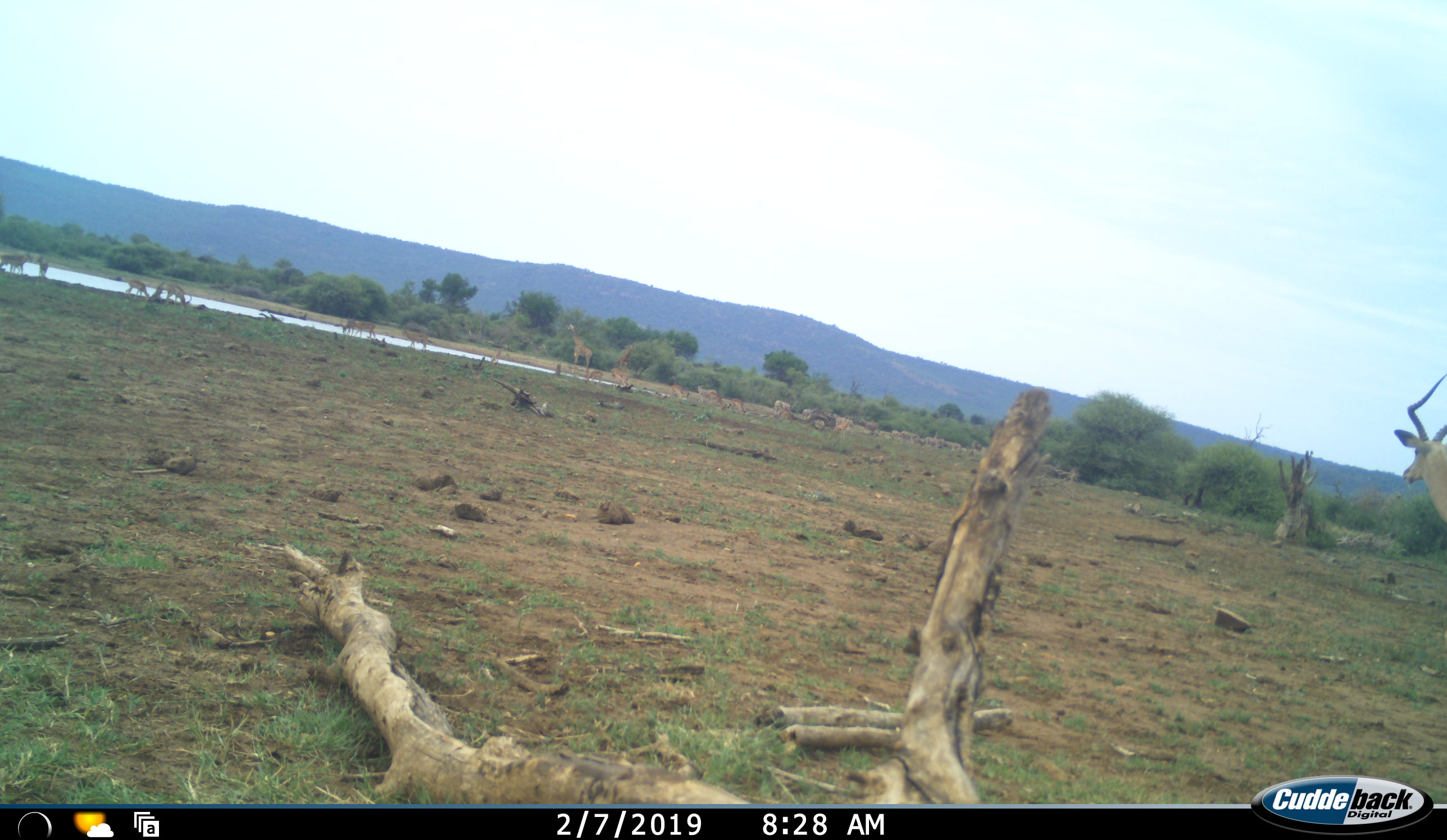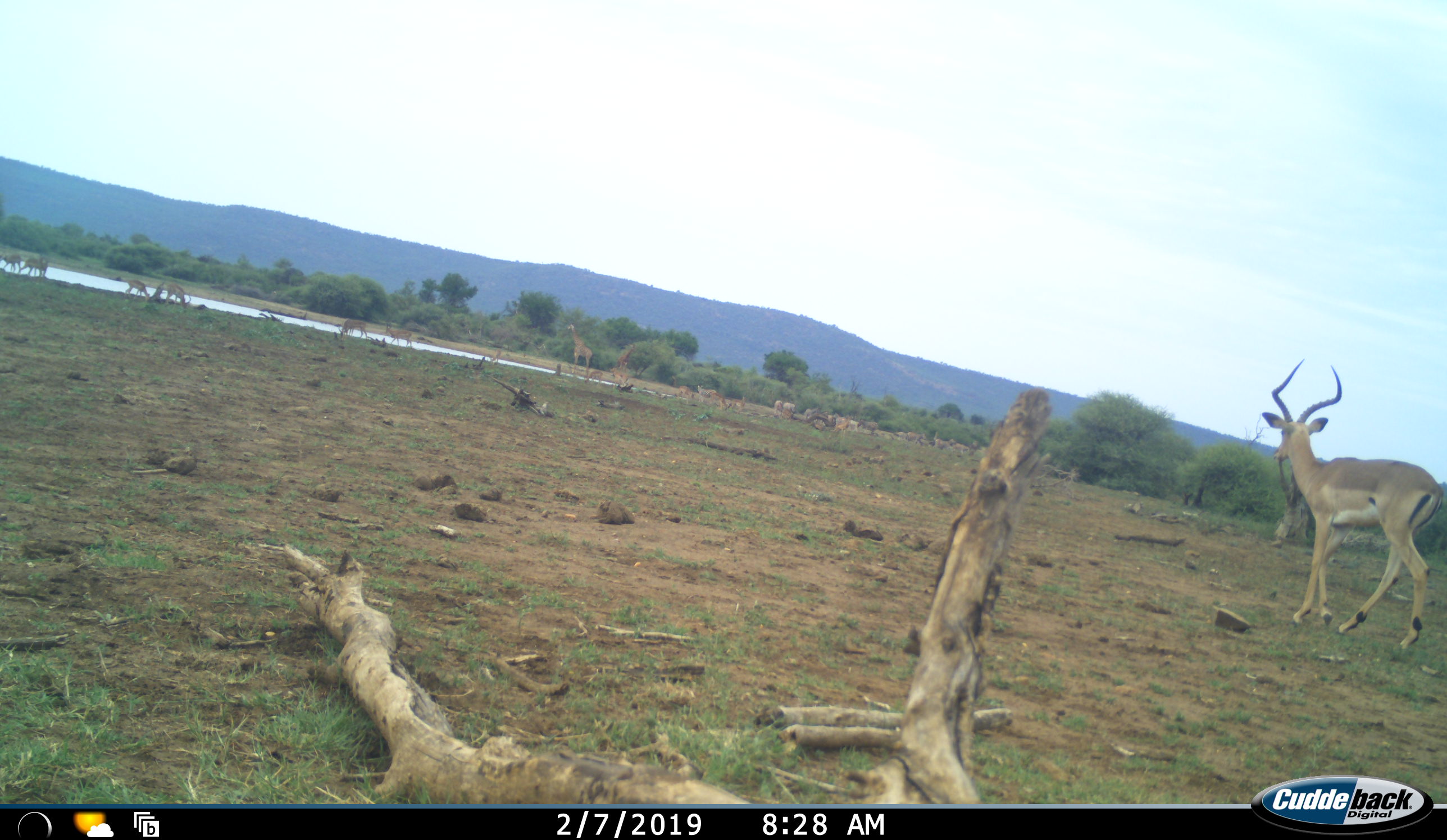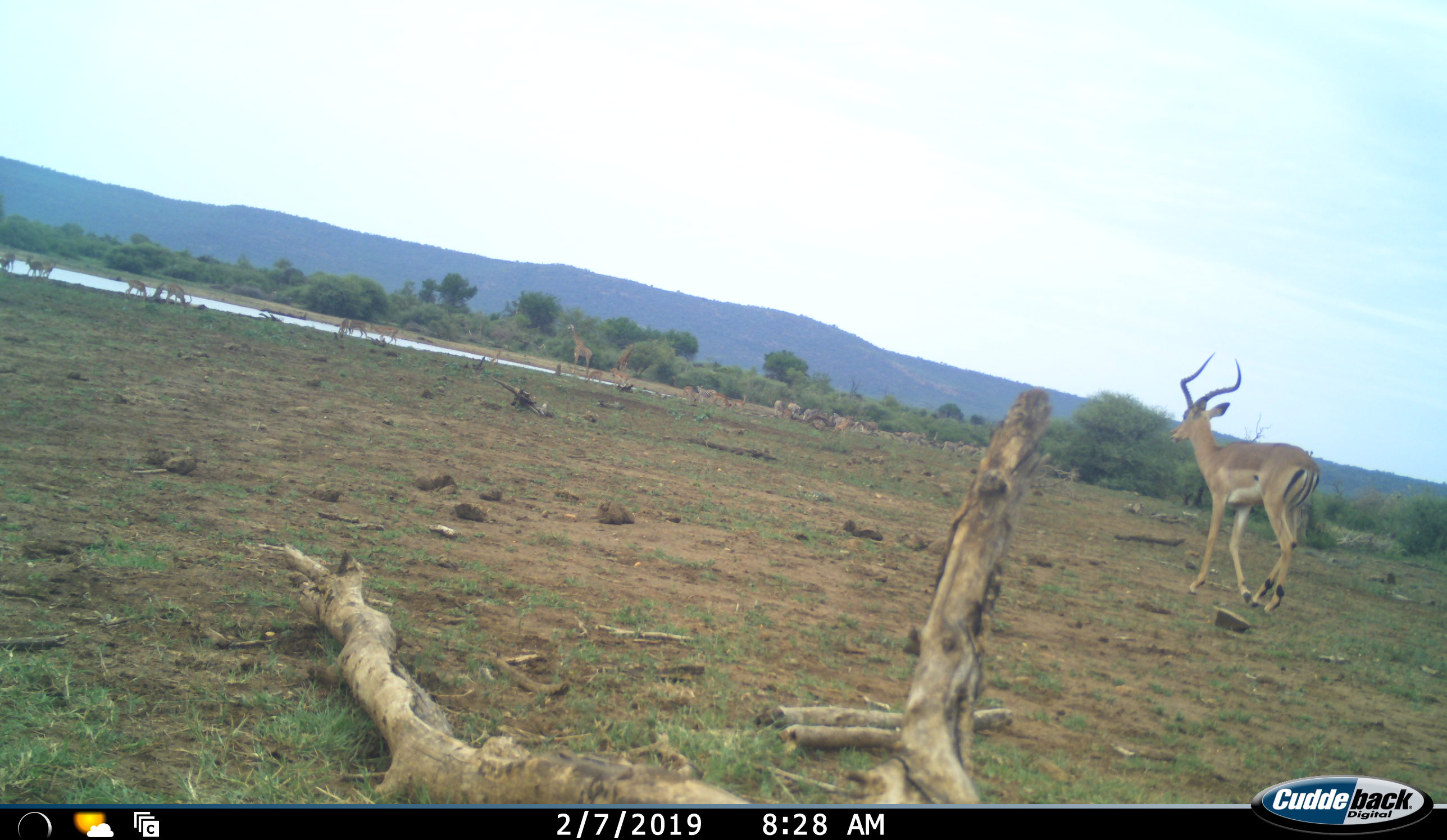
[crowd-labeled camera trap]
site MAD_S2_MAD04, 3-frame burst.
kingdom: Animalia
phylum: Chordata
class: Mammalia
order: Artiodactyla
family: Giraffidae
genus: Giraffa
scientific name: Giraffa camelopardalis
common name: giraffe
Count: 2.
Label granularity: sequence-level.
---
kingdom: Animalia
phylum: Chordata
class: Mammalia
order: Artiodactyla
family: Bovidae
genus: Aepyceros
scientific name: Aepyceros melampus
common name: impala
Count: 11-50.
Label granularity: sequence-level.